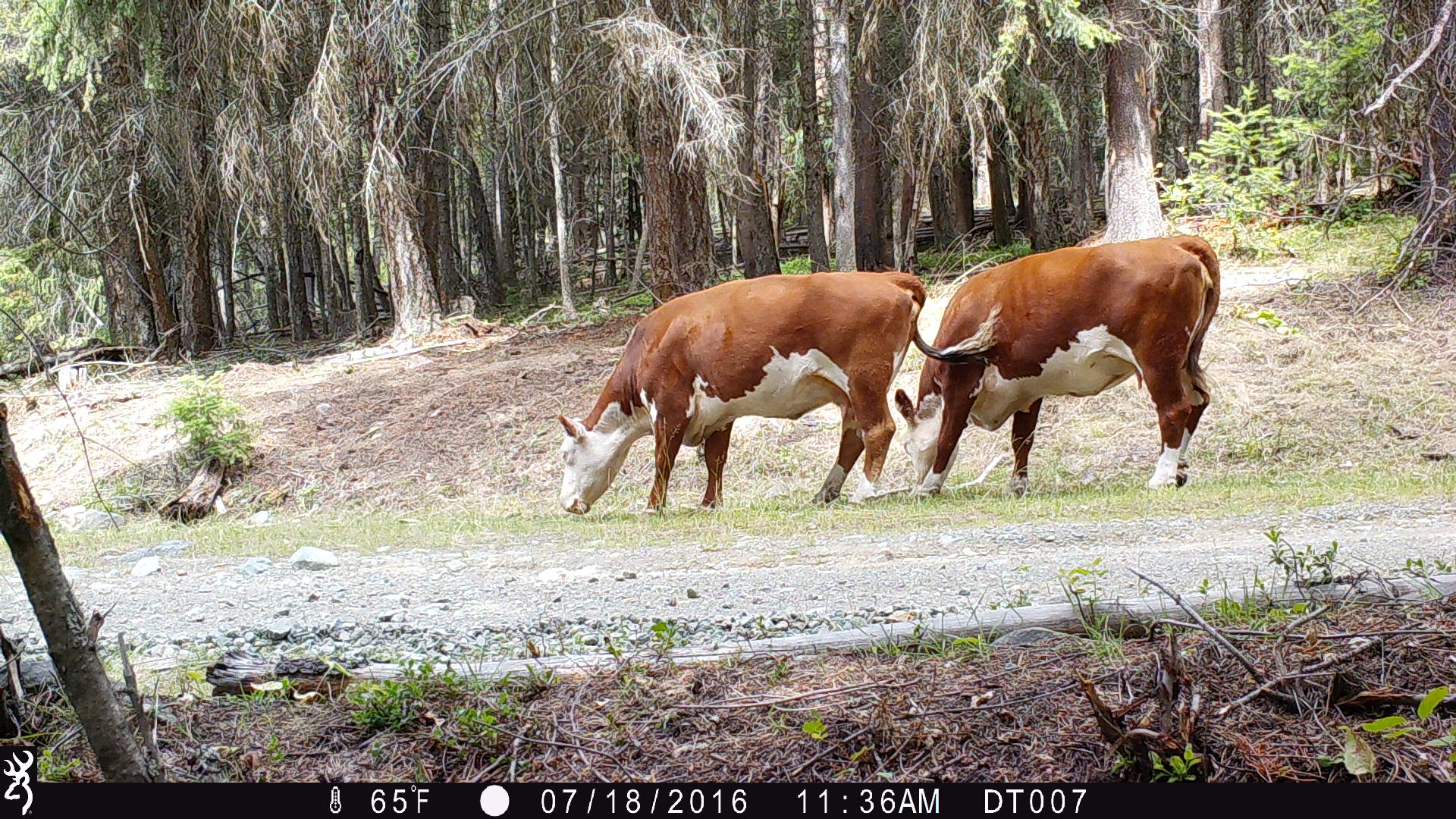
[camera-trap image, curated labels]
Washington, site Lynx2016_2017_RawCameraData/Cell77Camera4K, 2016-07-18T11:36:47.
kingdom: Animalia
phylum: Chordata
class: Mammalia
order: Artiodactyla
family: Bovidae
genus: Bos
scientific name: Bos taurus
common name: domestic cattle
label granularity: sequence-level